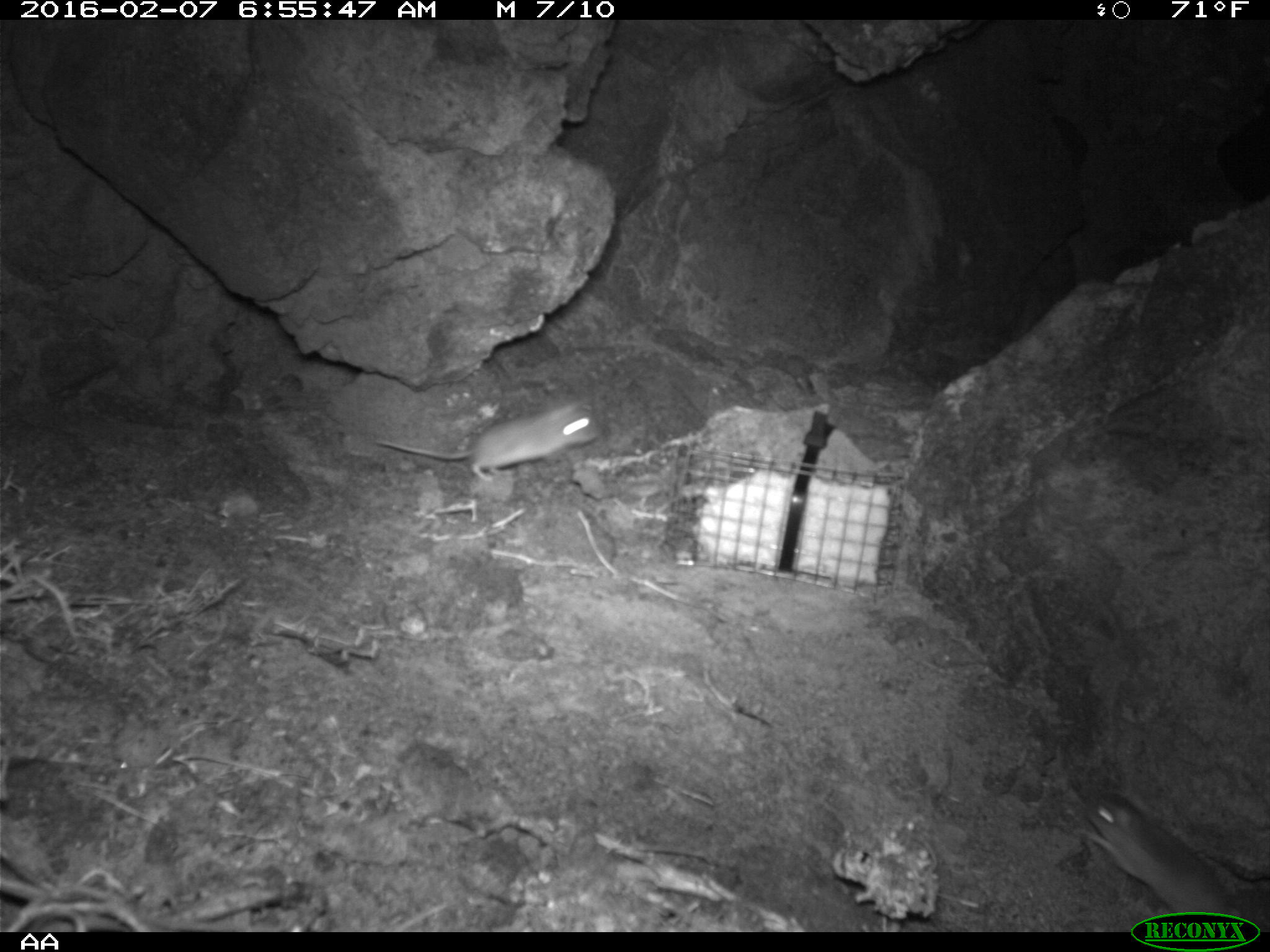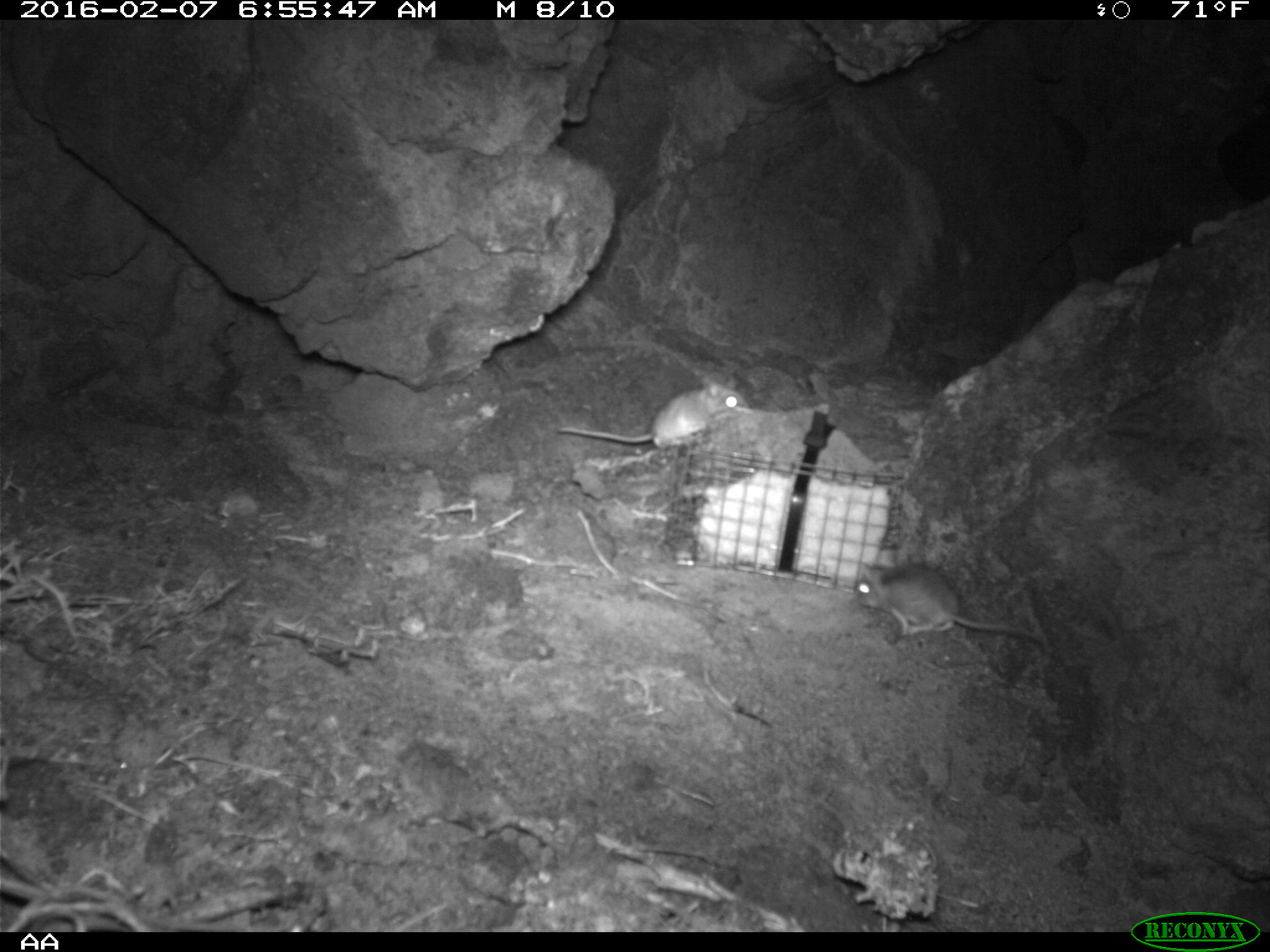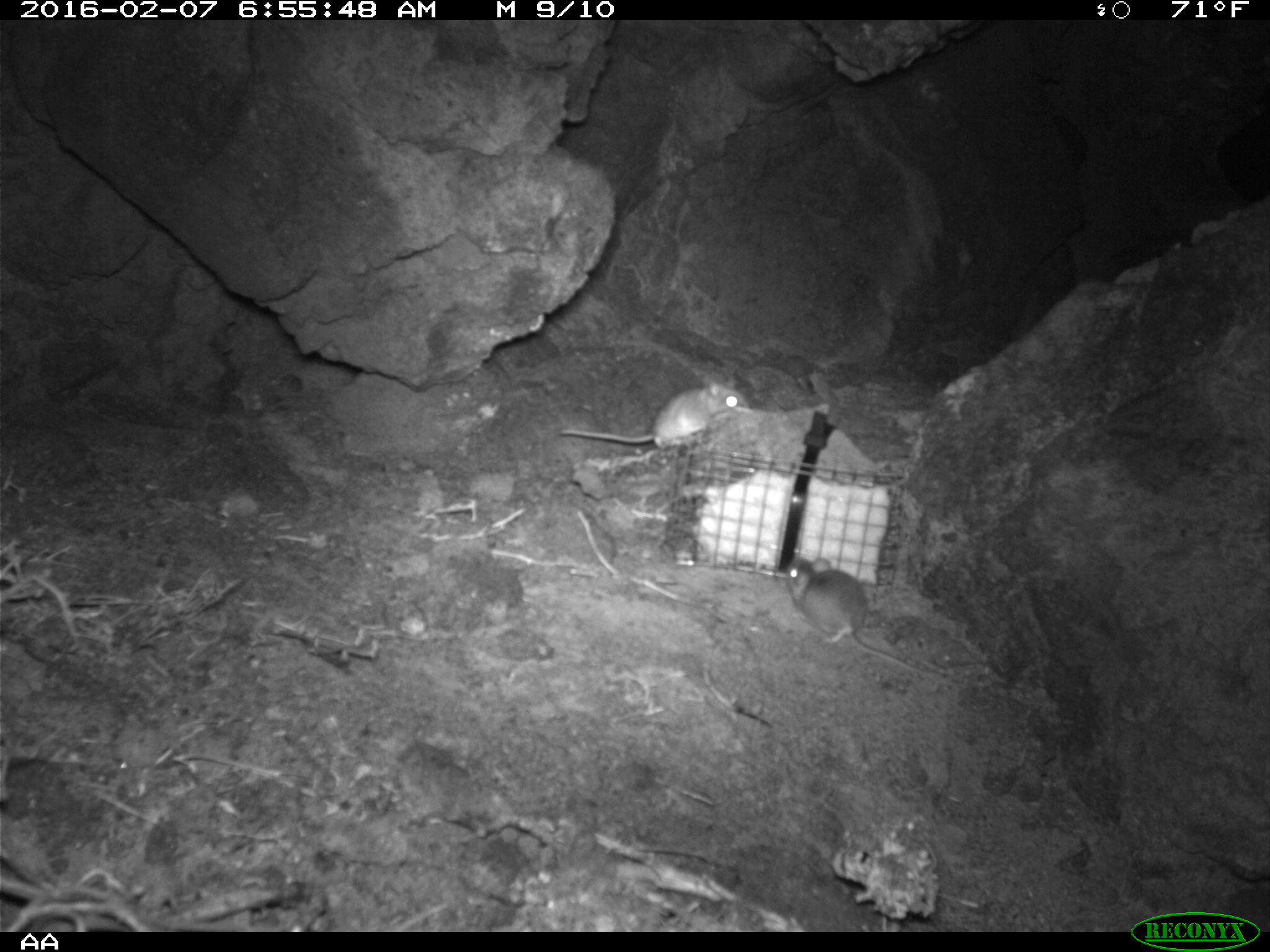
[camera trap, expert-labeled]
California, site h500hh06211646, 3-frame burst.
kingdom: Animalia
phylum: Chordata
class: Mammalia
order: Rodentia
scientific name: Rodentia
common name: rodent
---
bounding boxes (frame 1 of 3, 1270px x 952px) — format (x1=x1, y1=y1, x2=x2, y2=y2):
rodent: (x1=1075, y1=790, x2=1230, y2=923); (x1=375, y1=394, x2=598, y2=482)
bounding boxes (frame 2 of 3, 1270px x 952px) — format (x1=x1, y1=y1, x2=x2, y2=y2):
rodent: (x1=853, y1=561, x2=1045, y2=645); (x1=556, y1=377, x2=748, y2=451)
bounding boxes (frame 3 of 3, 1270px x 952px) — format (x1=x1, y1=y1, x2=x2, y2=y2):
rodent: (x1=786, y1=555, x2=943, y2=677); (x1=560, y1=376, x2=750, y2=448)